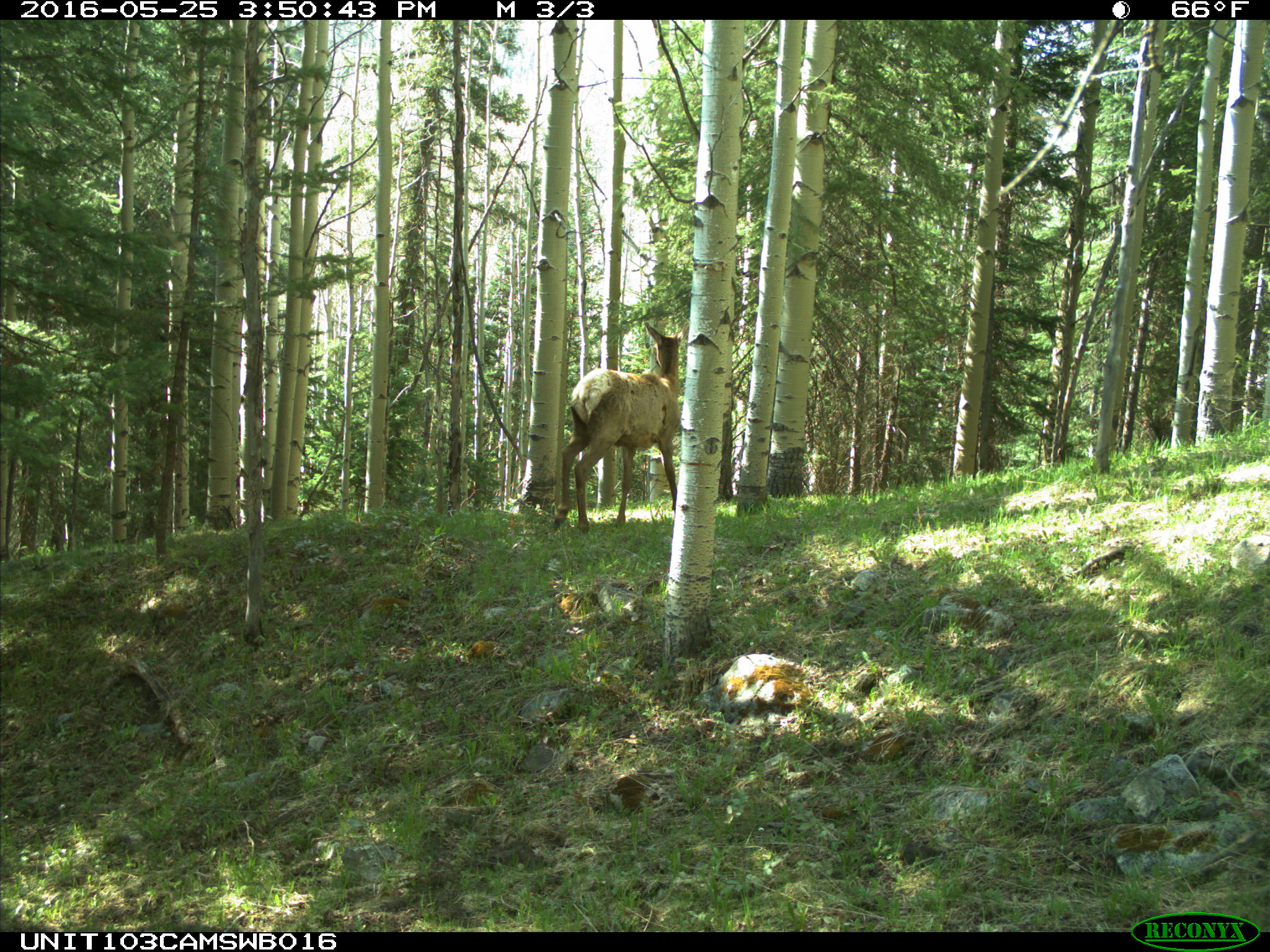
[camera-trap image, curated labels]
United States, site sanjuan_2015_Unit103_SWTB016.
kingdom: Animalia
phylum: Chordata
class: Mammalia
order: Artiodactyla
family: Cervidae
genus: Cervus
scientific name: Cervus elaphus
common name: red deer